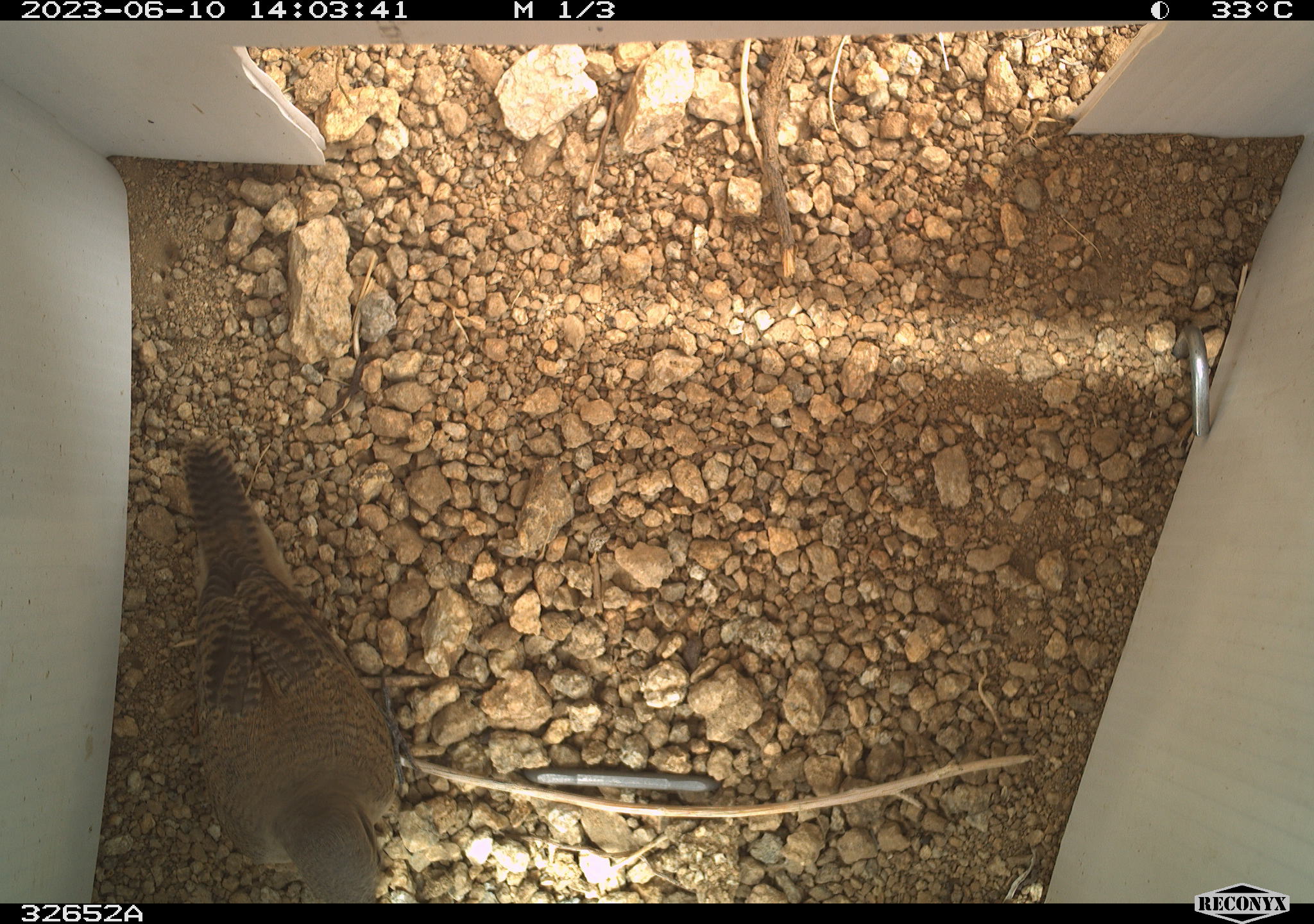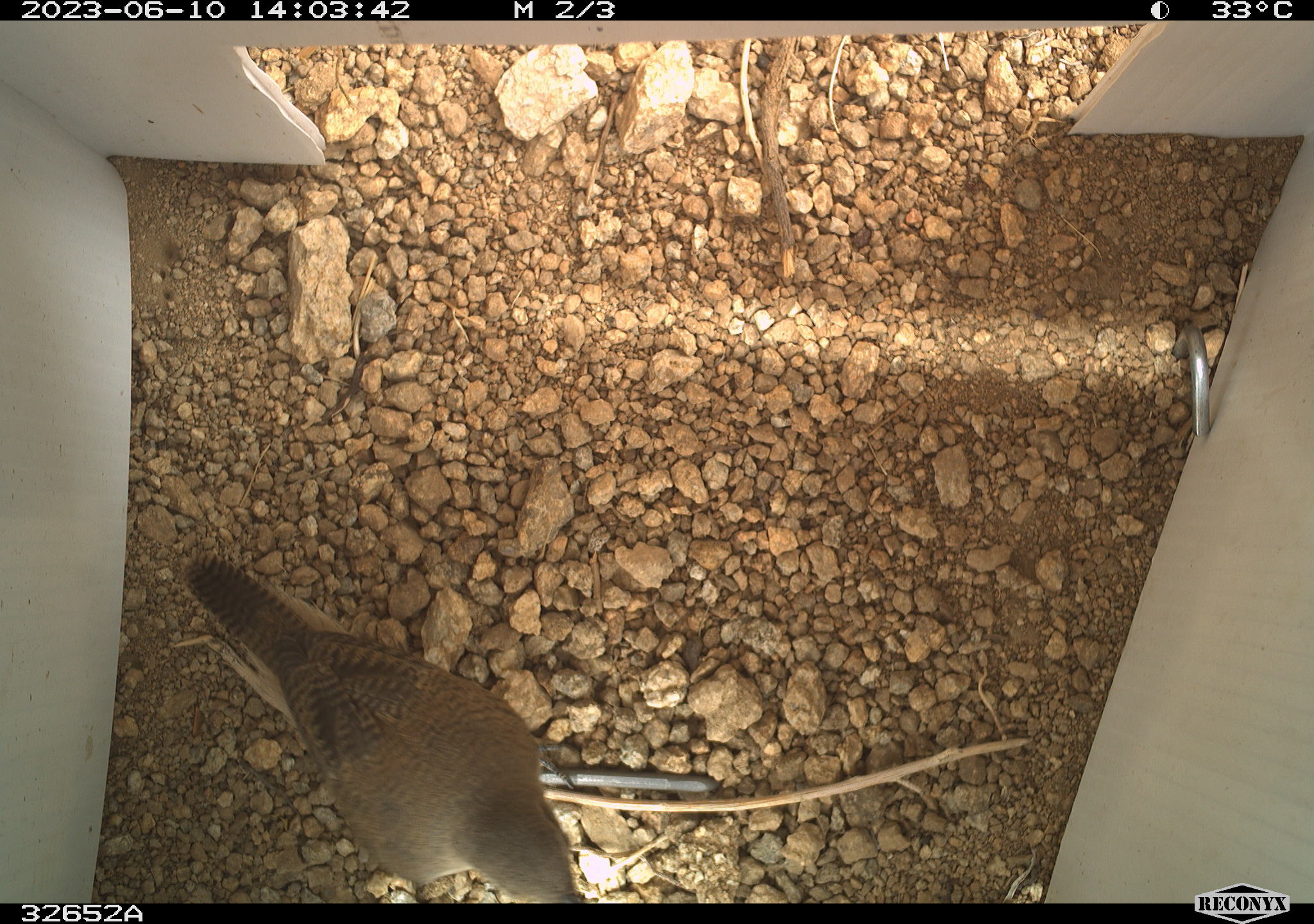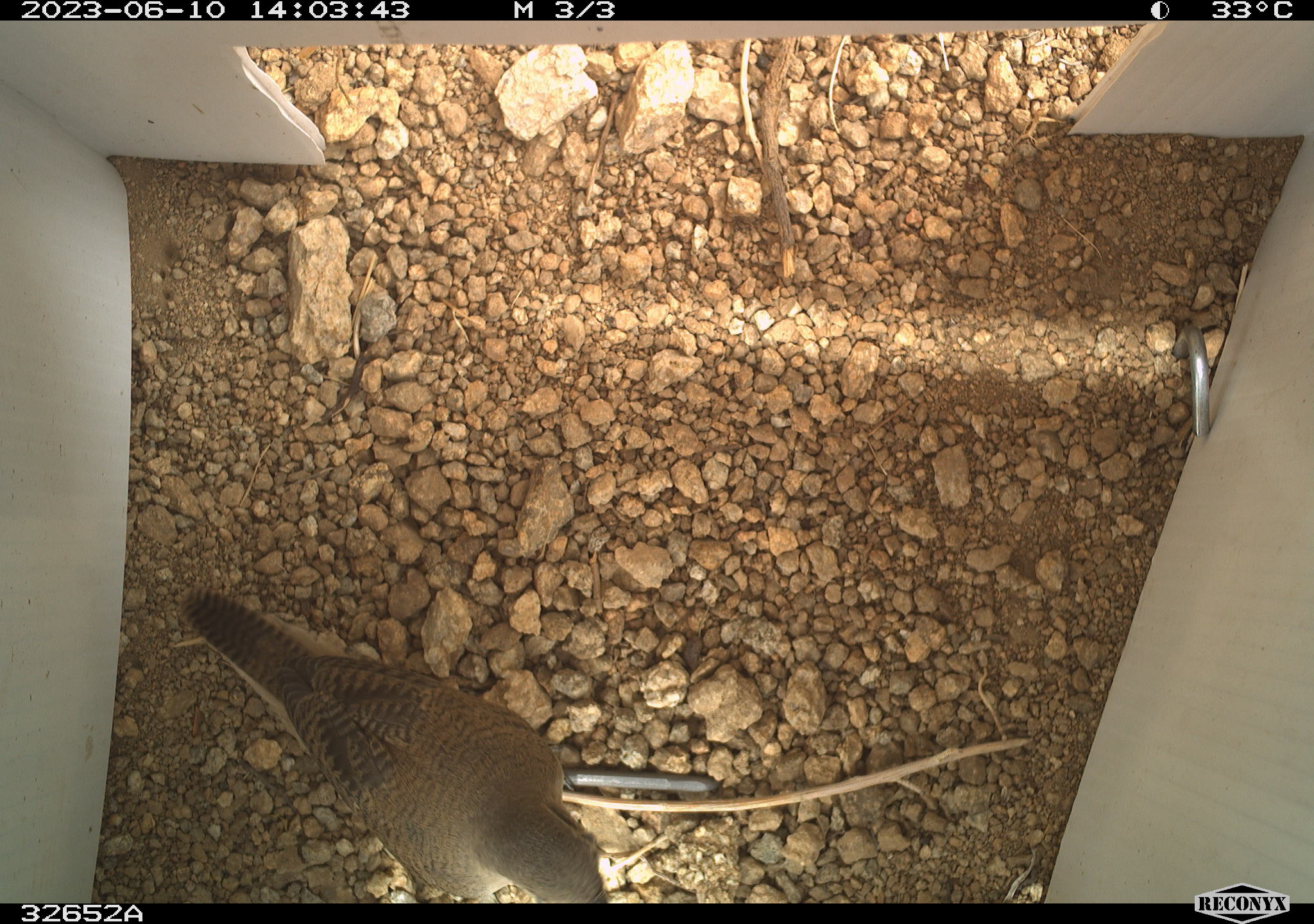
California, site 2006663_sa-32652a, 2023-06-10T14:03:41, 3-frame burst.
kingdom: Animalia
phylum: Chordata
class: Aves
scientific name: Aves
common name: bird